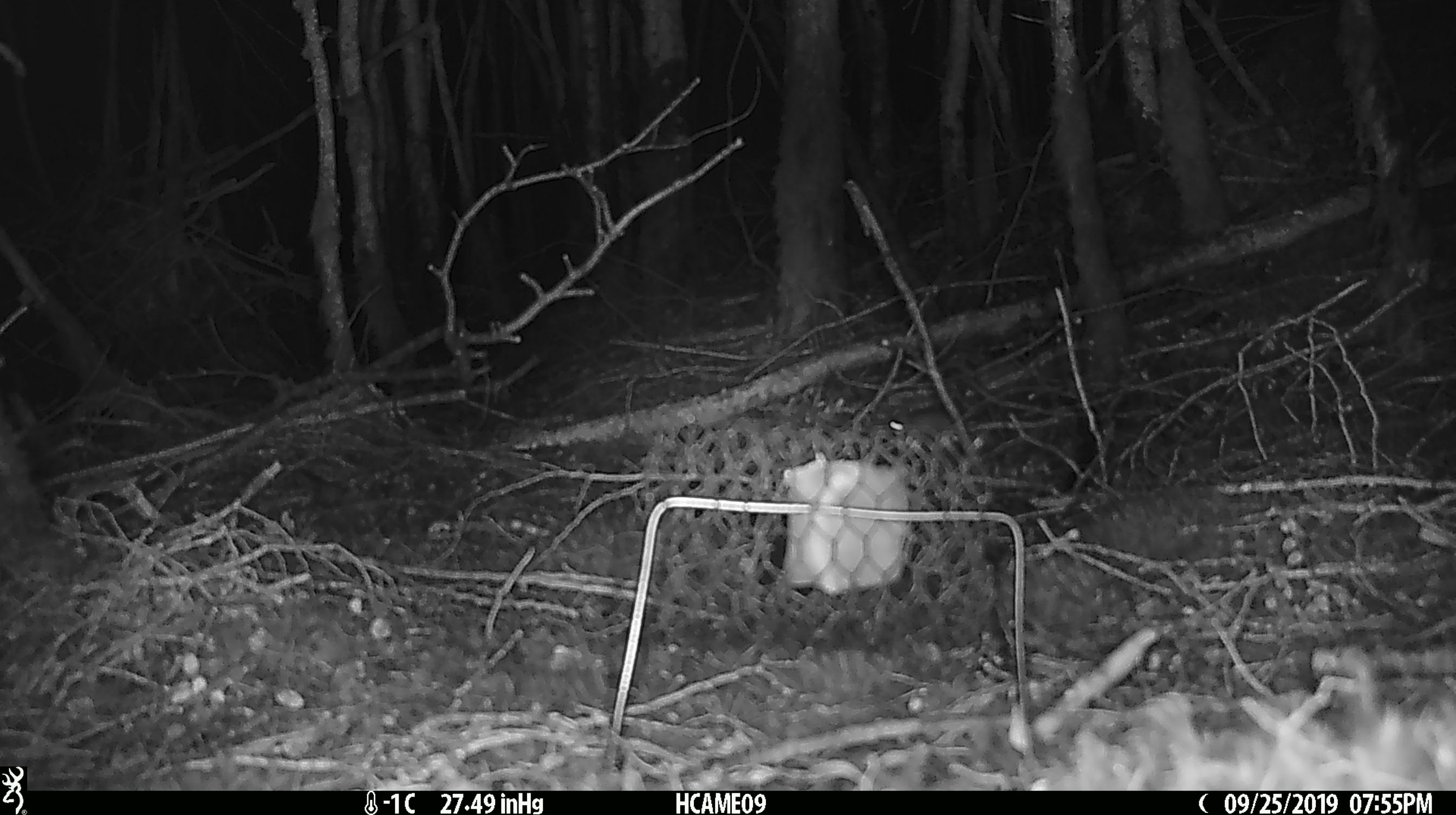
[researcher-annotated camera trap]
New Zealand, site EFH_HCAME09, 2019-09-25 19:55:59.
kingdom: Animalia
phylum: Chordata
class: Mammalia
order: Rodentia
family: Muridae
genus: Mus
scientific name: Mus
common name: mouse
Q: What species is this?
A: Mouse (Mus).